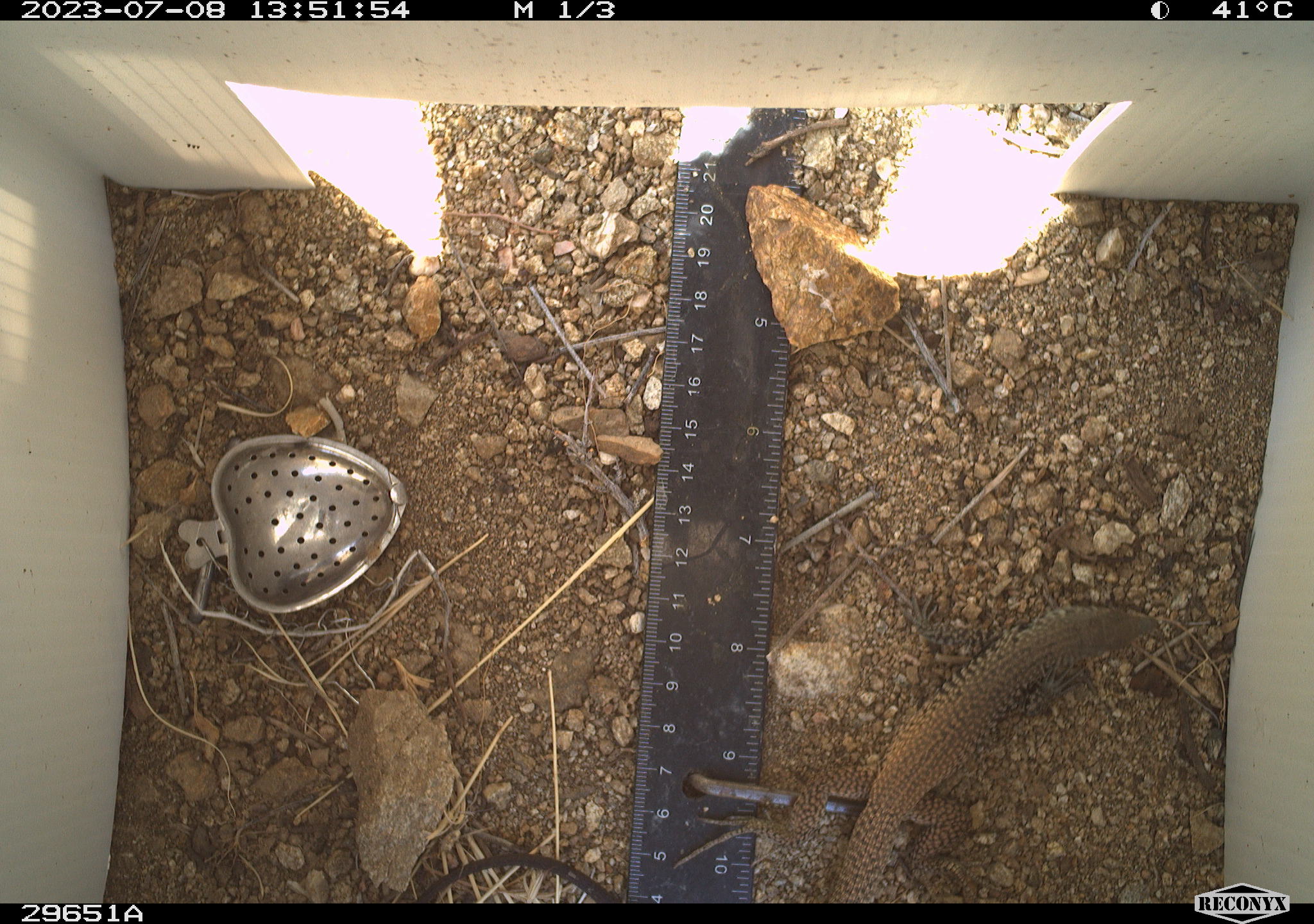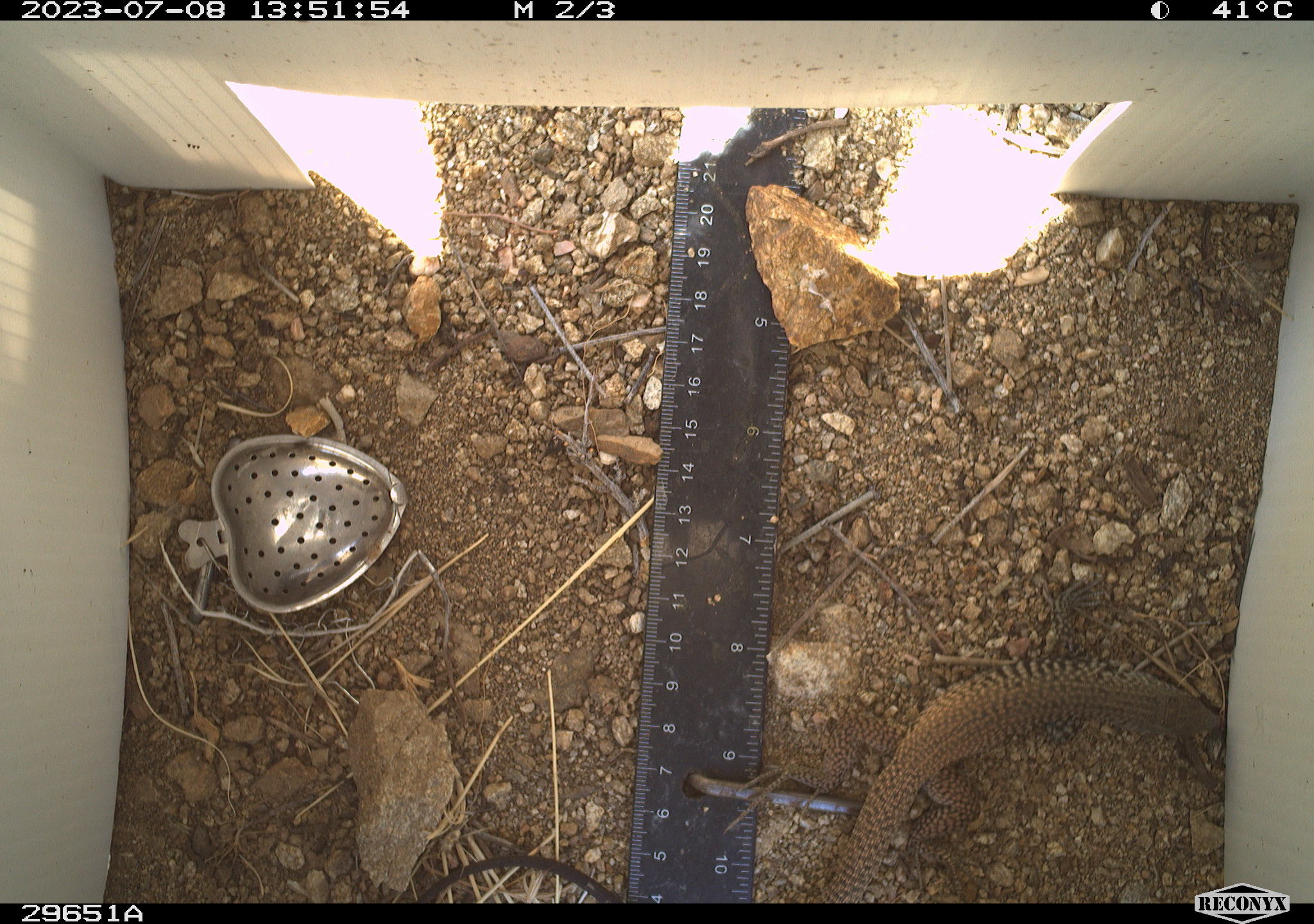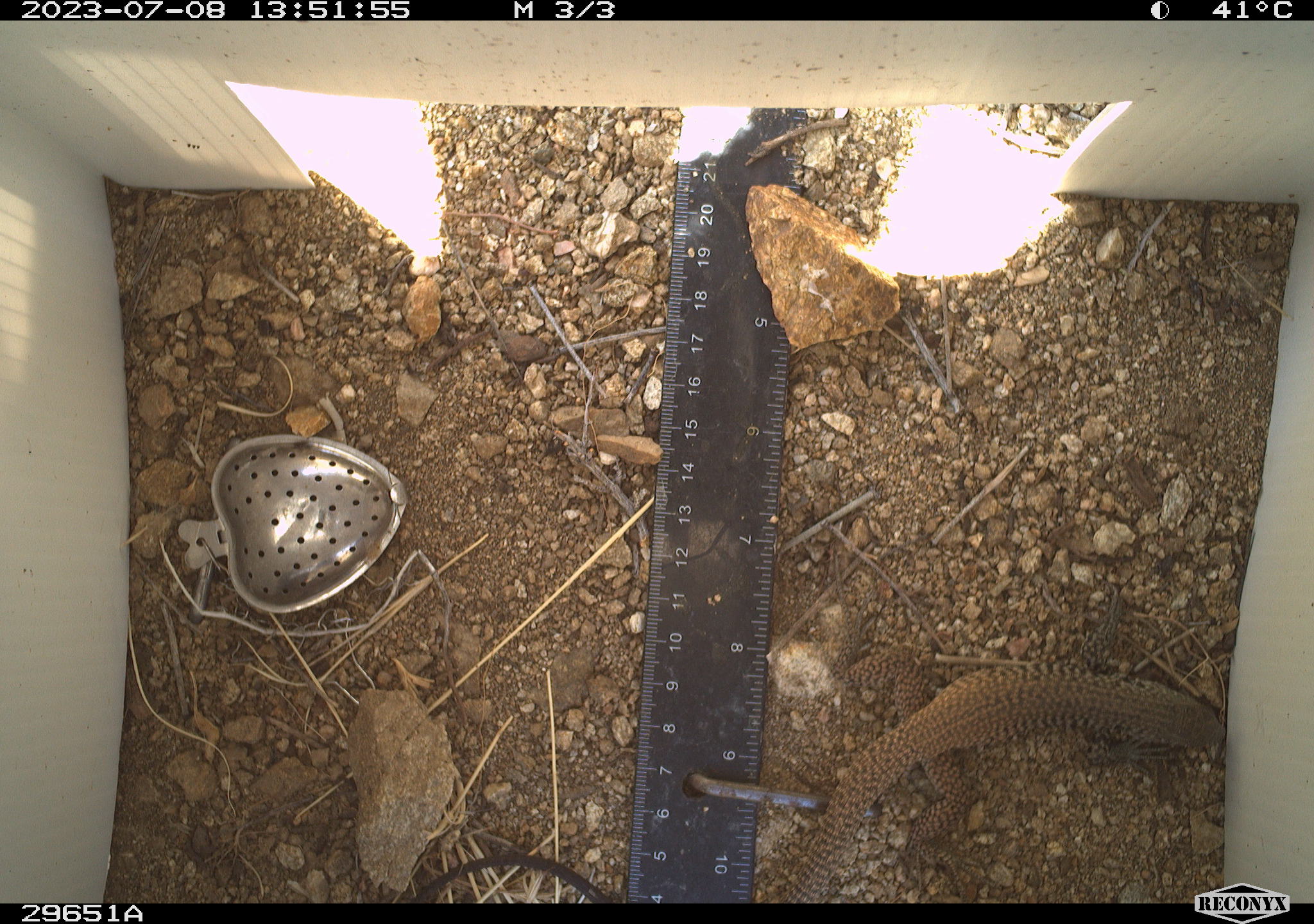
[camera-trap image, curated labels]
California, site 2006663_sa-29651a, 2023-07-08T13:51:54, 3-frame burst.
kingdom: Animalia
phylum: Chordata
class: Reptilia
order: Squamata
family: Teiidae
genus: Aspidoscelis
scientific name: Aspidoscelis tigris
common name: western whiptail